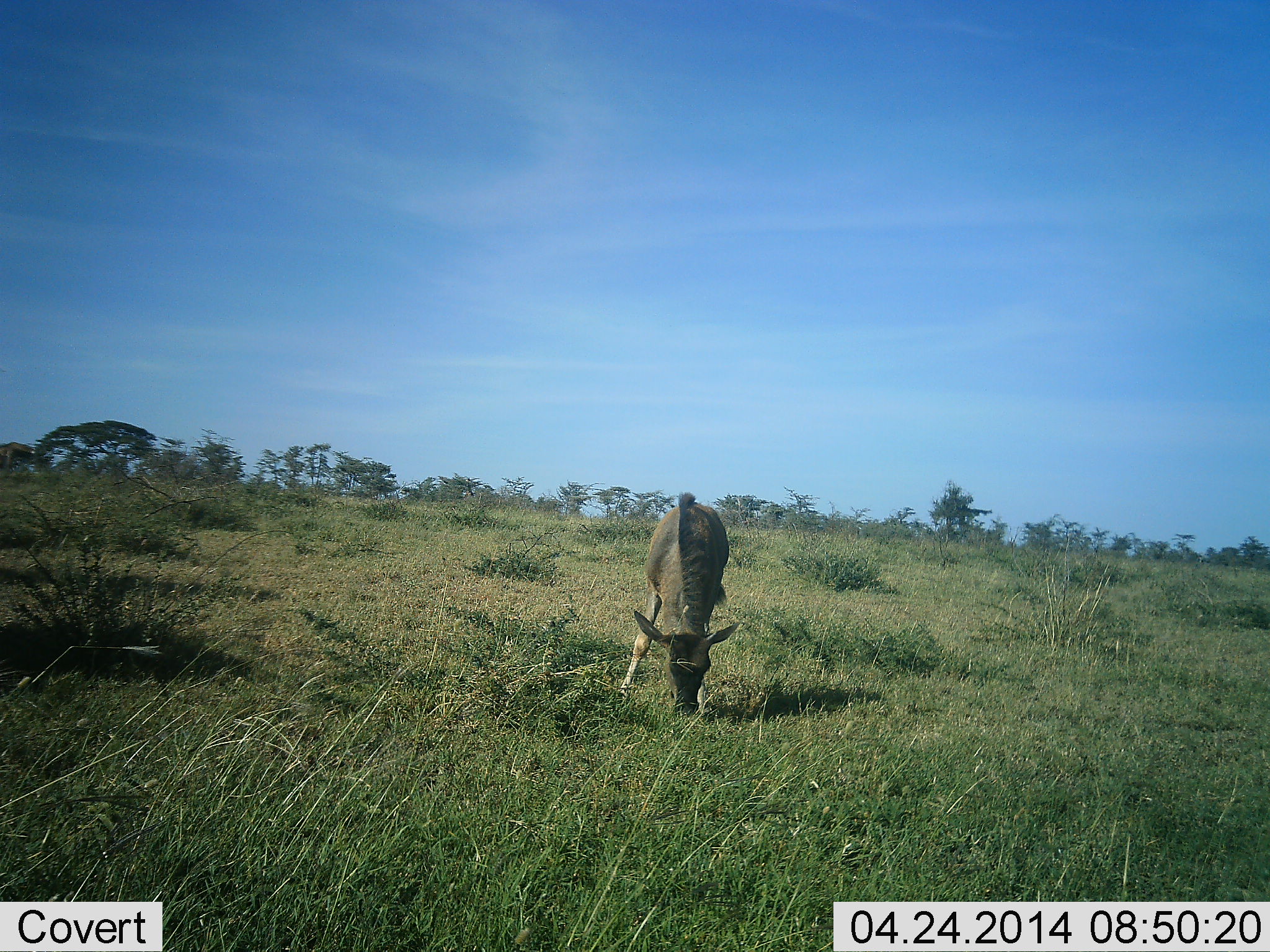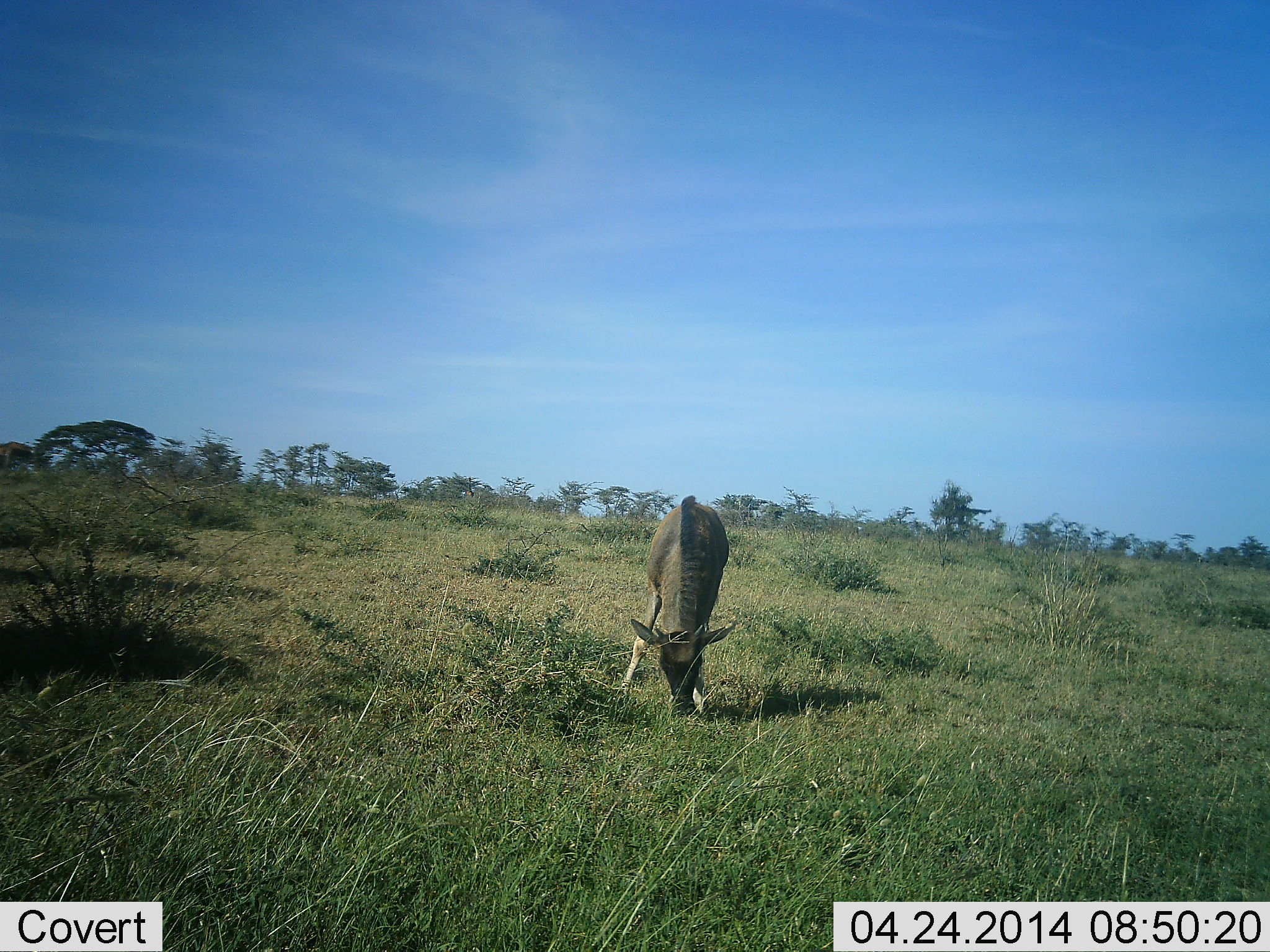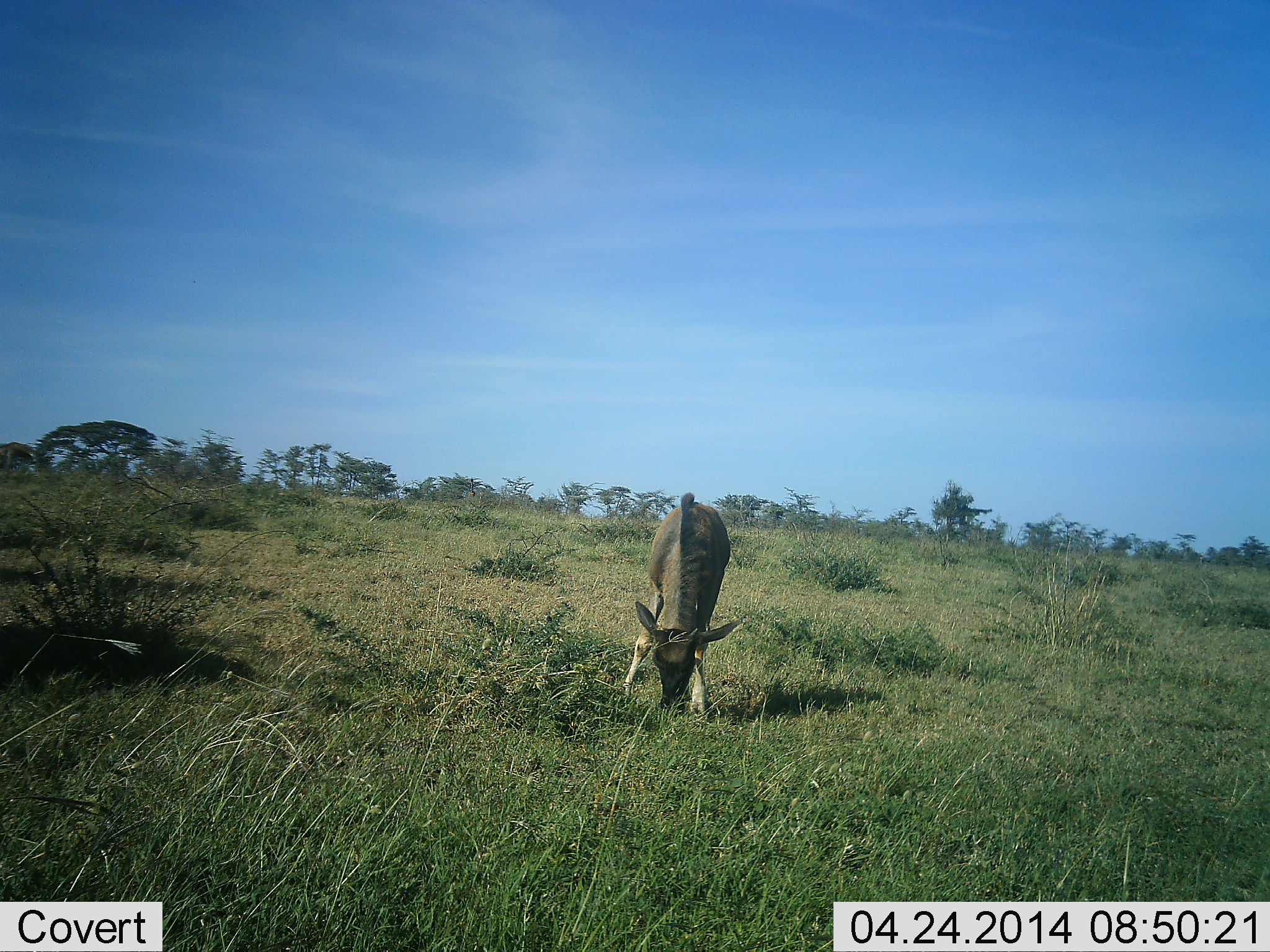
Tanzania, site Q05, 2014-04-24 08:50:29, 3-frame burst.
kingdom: Animalia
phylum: Chordata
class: Mammalia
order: Artiodactyla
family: Bovidae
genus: Connochaetes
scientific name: Connochaetes taurinus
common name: blue wildebeest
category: wildebeest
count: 1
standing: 0%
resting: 0%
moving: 0%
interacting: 0%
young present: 80%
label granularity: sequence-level